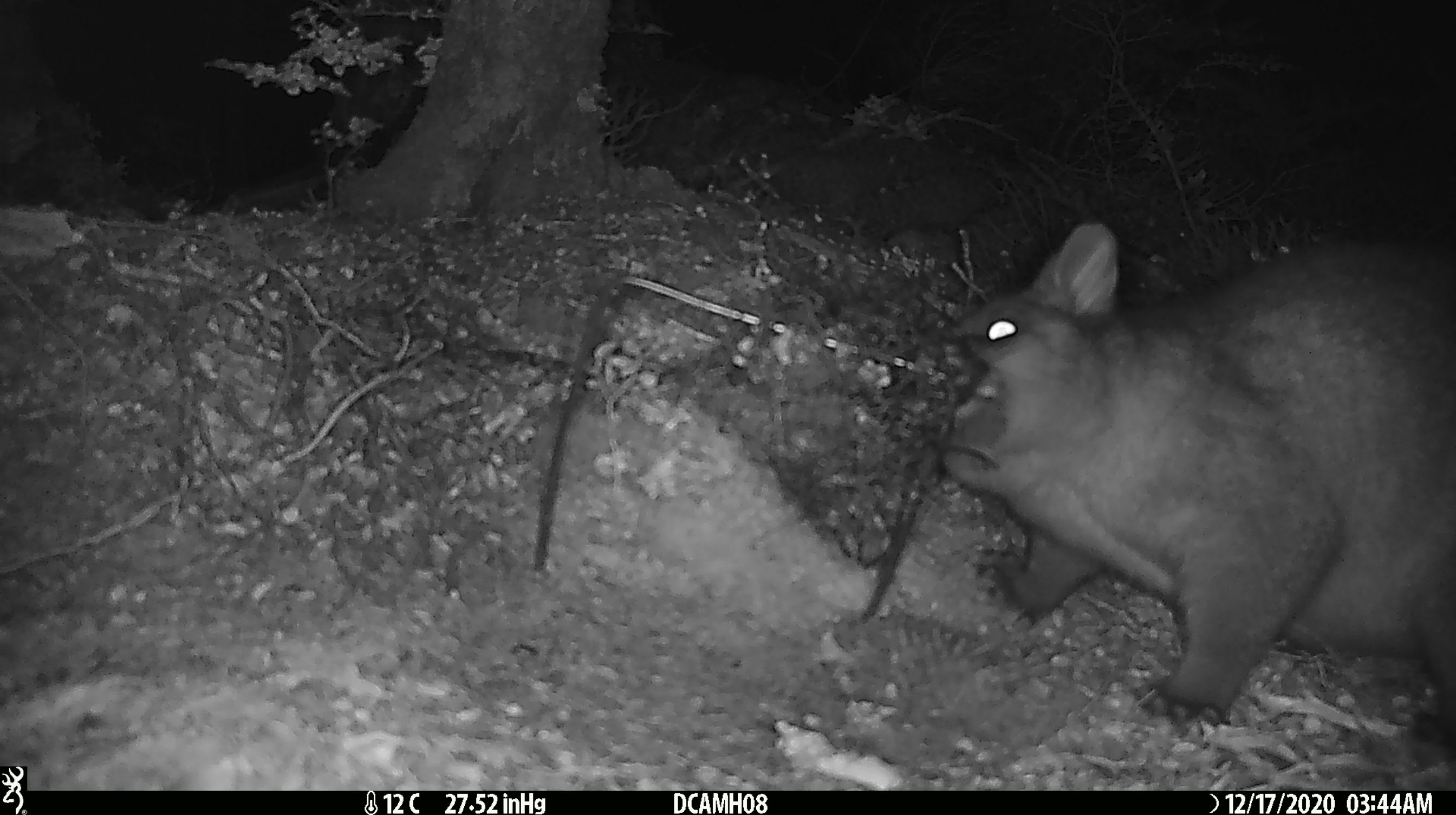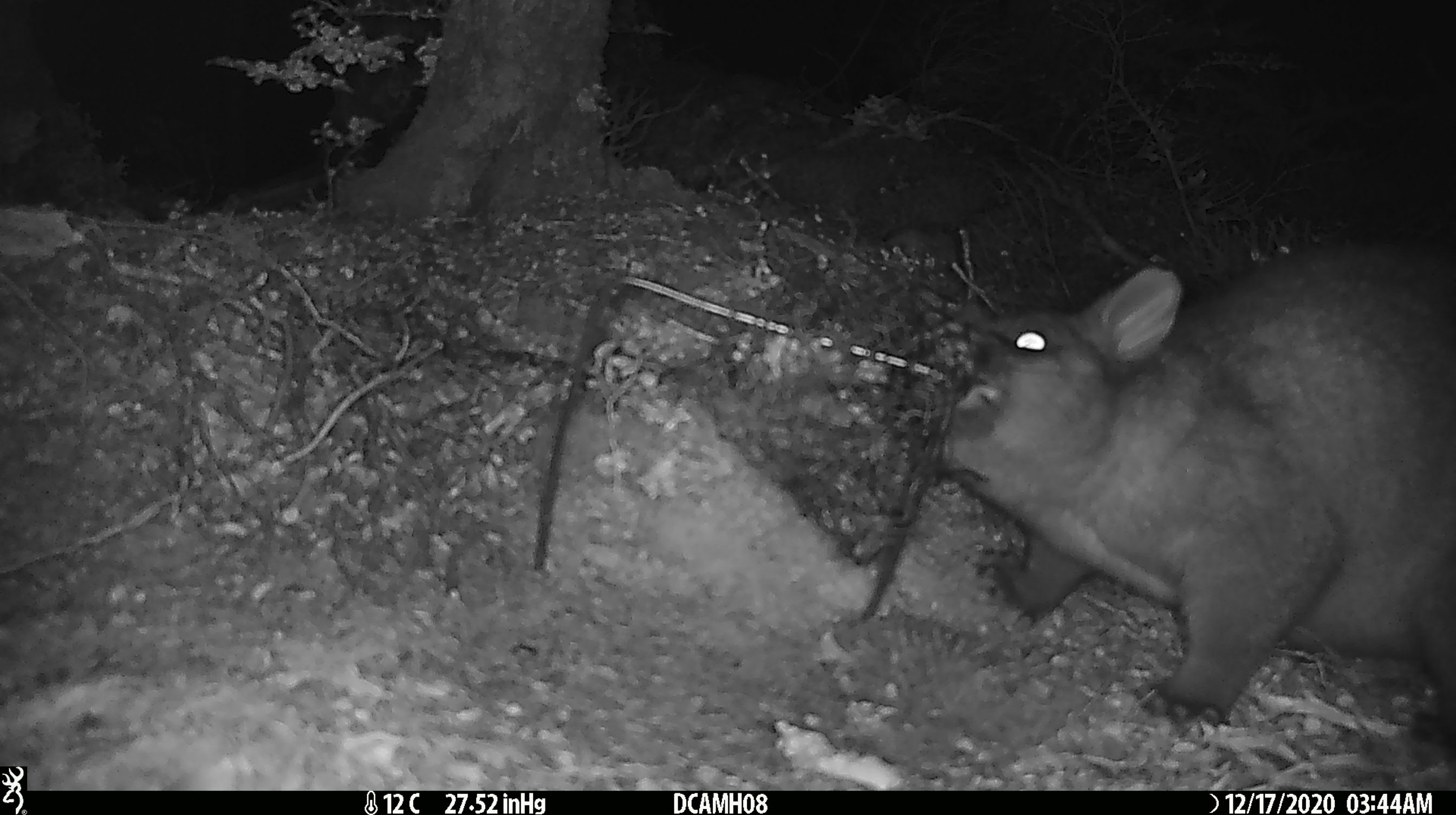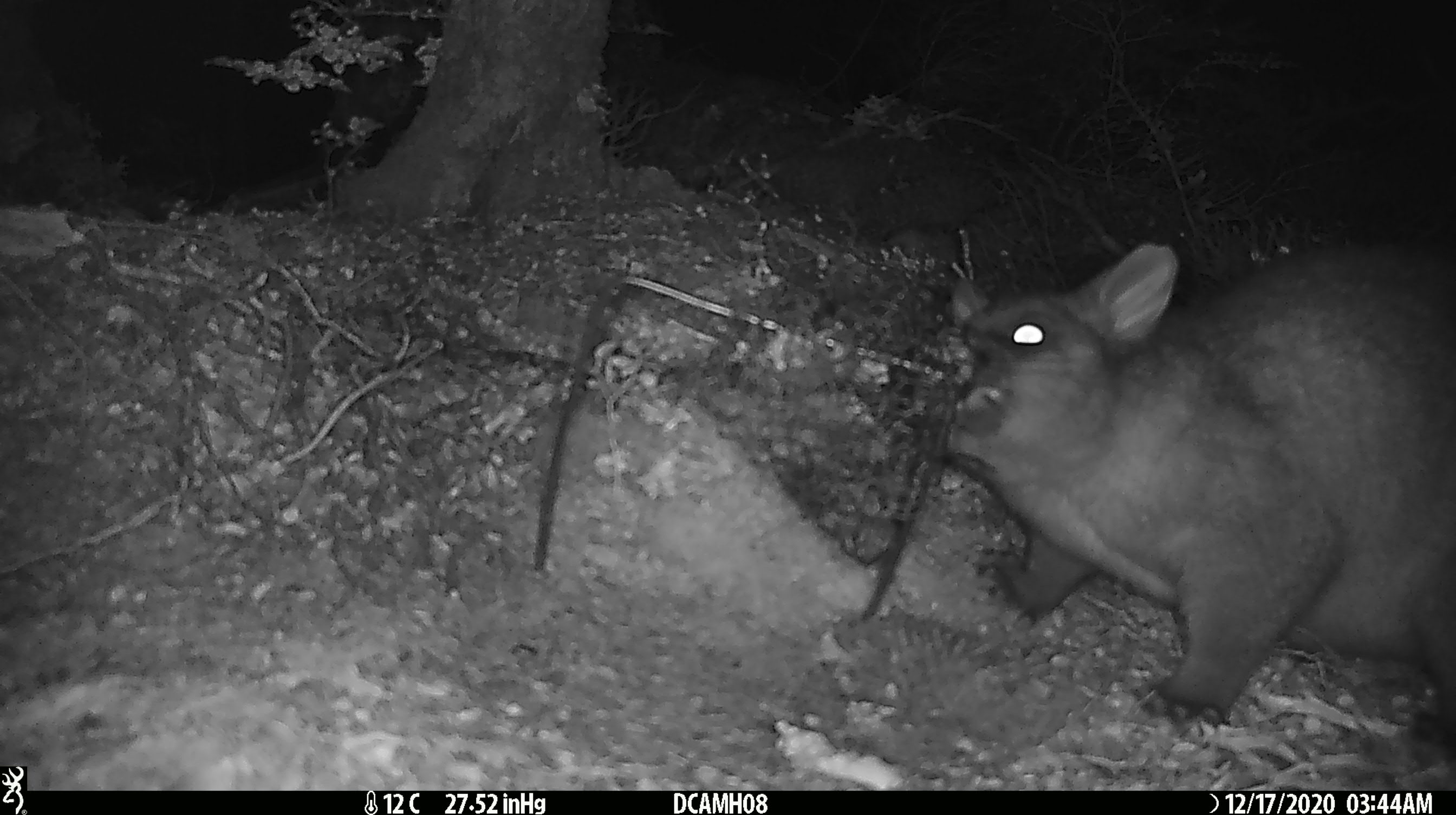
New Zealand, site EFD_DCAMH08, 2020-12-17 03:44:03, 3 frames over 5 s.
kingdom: Animalia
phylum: Chordata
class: Mammalia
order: Diprotodontia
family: Phalangeridae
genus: Trichosurus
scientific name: Trichosurus vulpecula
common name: common brushtail possum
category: possum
Possum (common brushtail possum) (Trichosurus vulpecula).